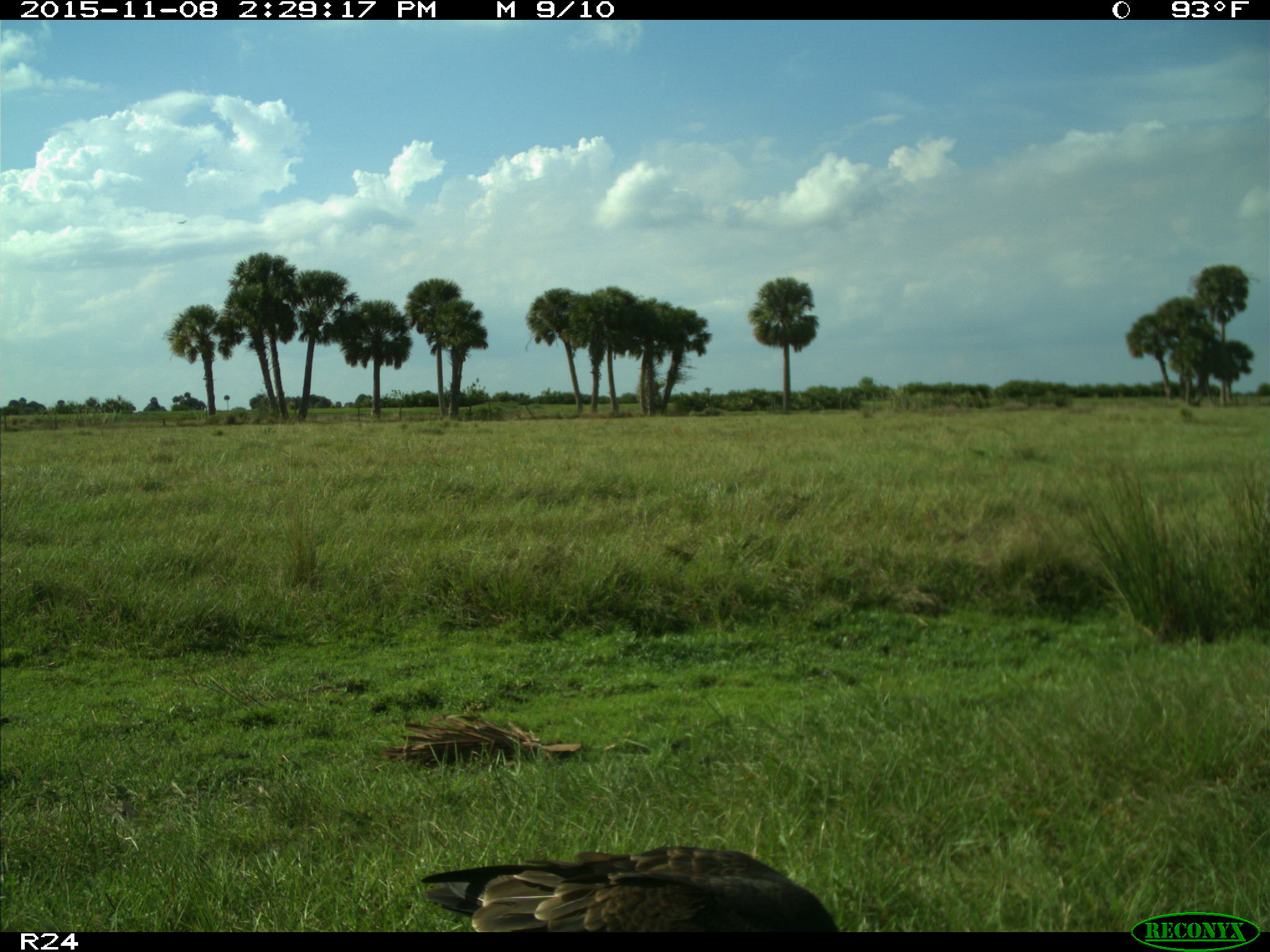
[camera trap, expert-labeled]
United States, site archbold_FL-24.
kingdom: Animalia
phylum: Chordata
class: Aves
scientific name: Aves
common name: birds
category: unidentified bird